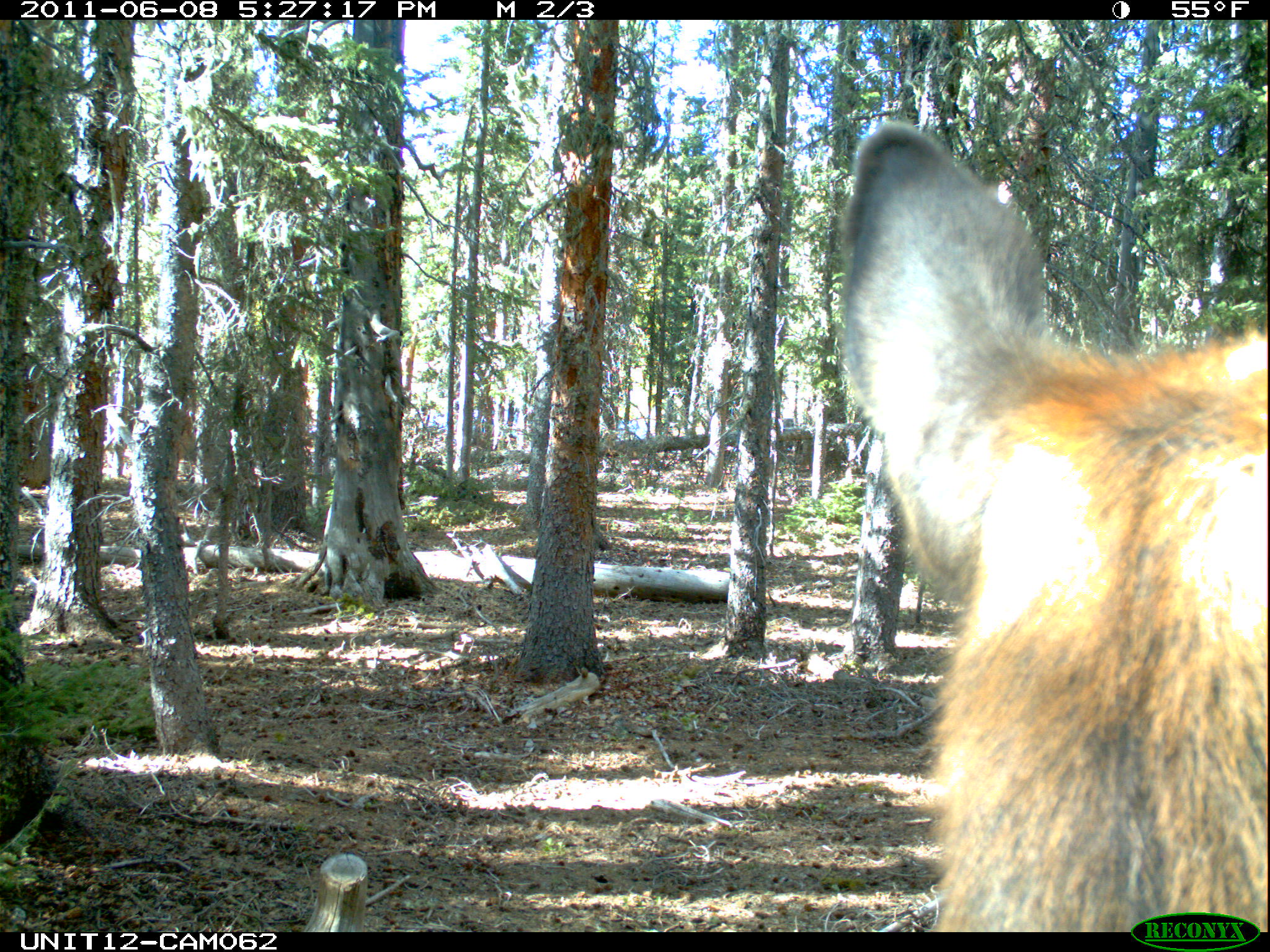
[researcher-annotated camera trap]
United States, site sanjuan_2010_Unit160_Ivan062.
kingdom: Animalia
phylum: Chordata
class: Mammalia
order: Artiodactyla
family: Cervidae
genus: Cervus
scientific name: Cervus elaphus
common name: red deer